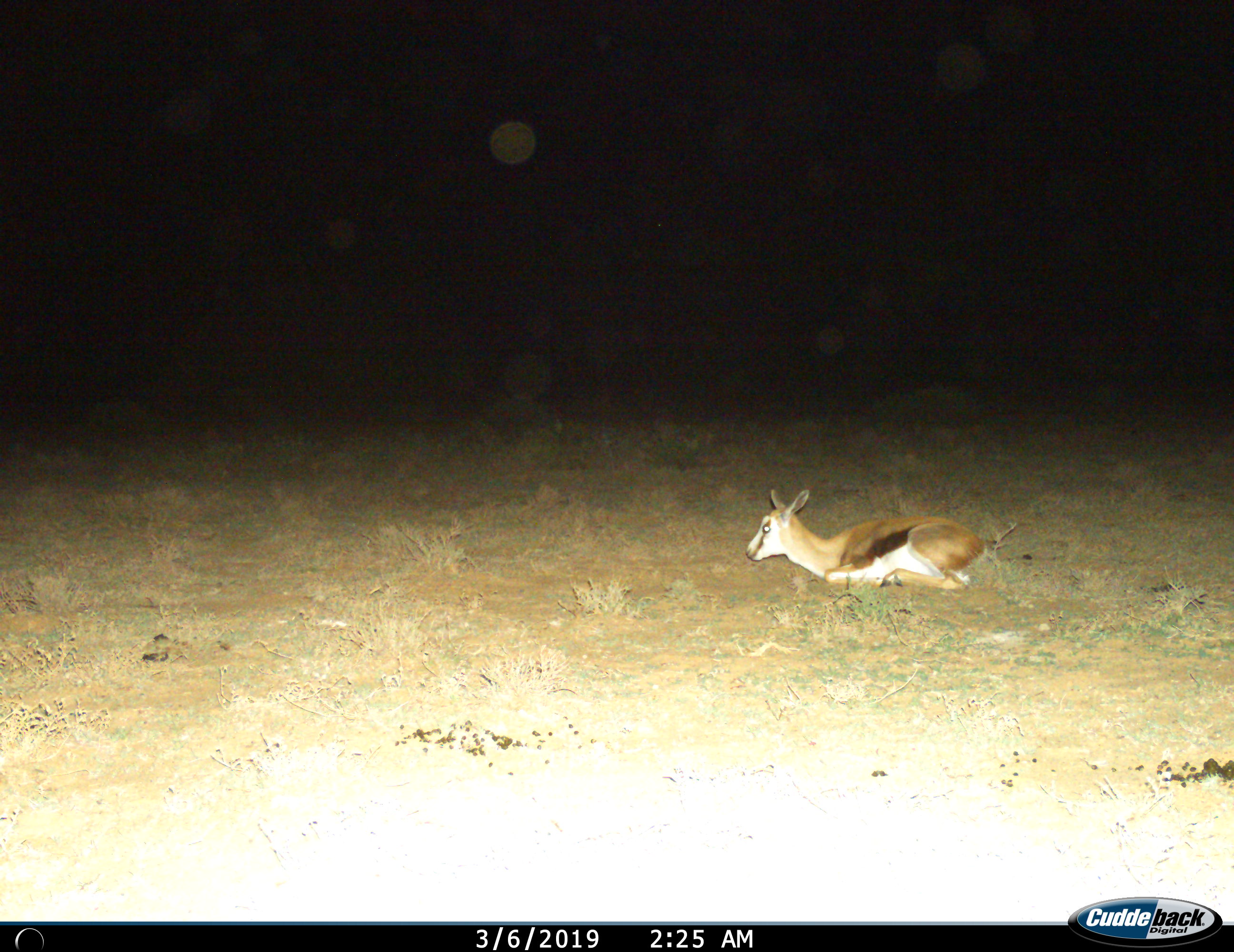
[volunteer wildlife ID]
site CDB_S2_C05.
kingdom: Animalia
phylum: Chordata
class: Mammalia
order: Artiodactyla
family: Bovidae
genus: Antidorcas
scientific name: Antidorcas marsupialis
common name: springbok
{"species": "springbok (Antidorcas marsupialis)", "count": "1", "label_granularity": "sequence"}